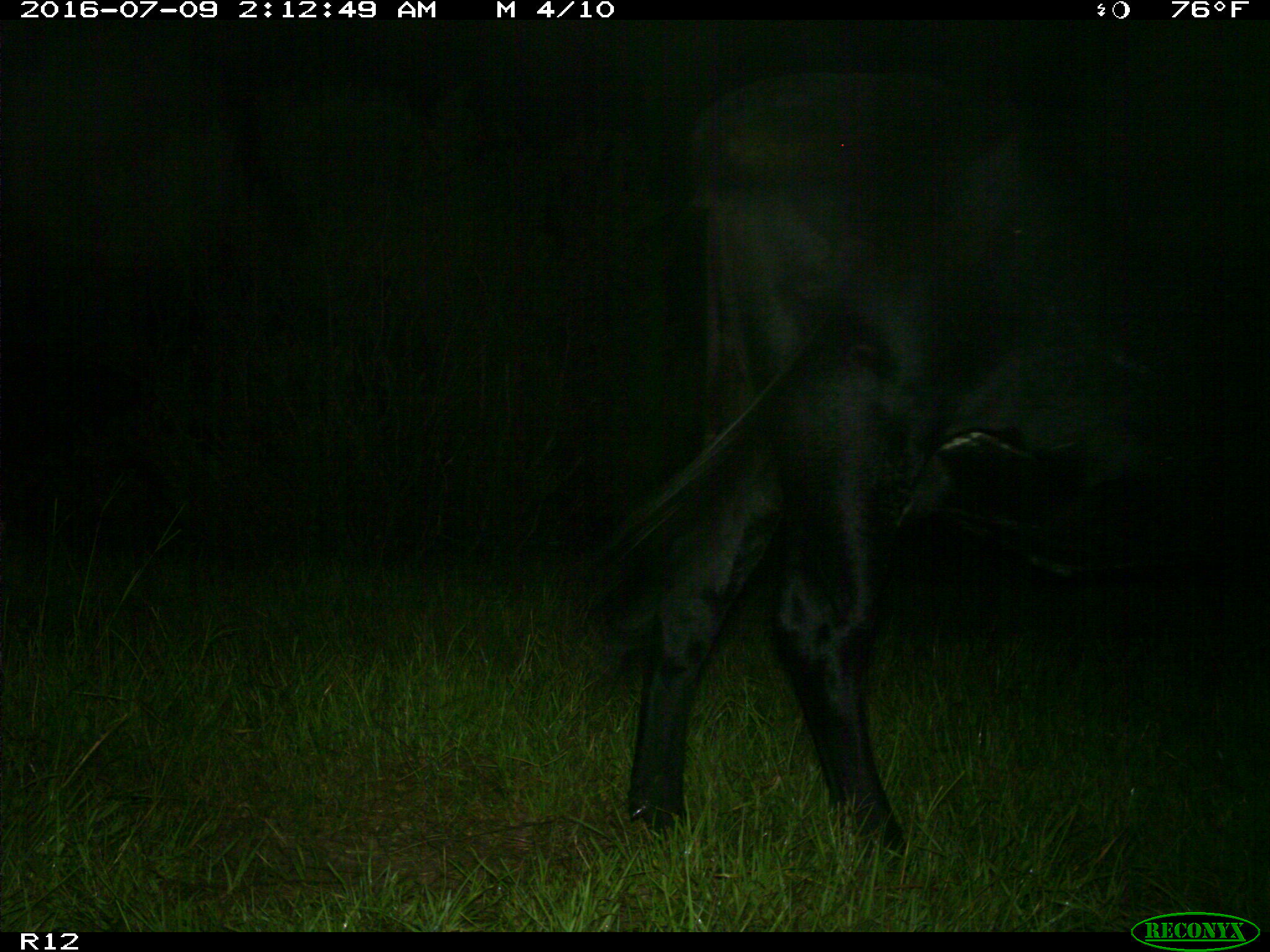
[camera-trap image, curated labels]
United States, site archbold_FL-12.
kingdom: Animalia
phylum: Chordata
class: Mammalia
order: Artiodactyla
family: Bovidae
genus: Bos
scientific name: Bos taurus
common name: domestic cow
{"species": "Bos taurus (domestic cow)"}